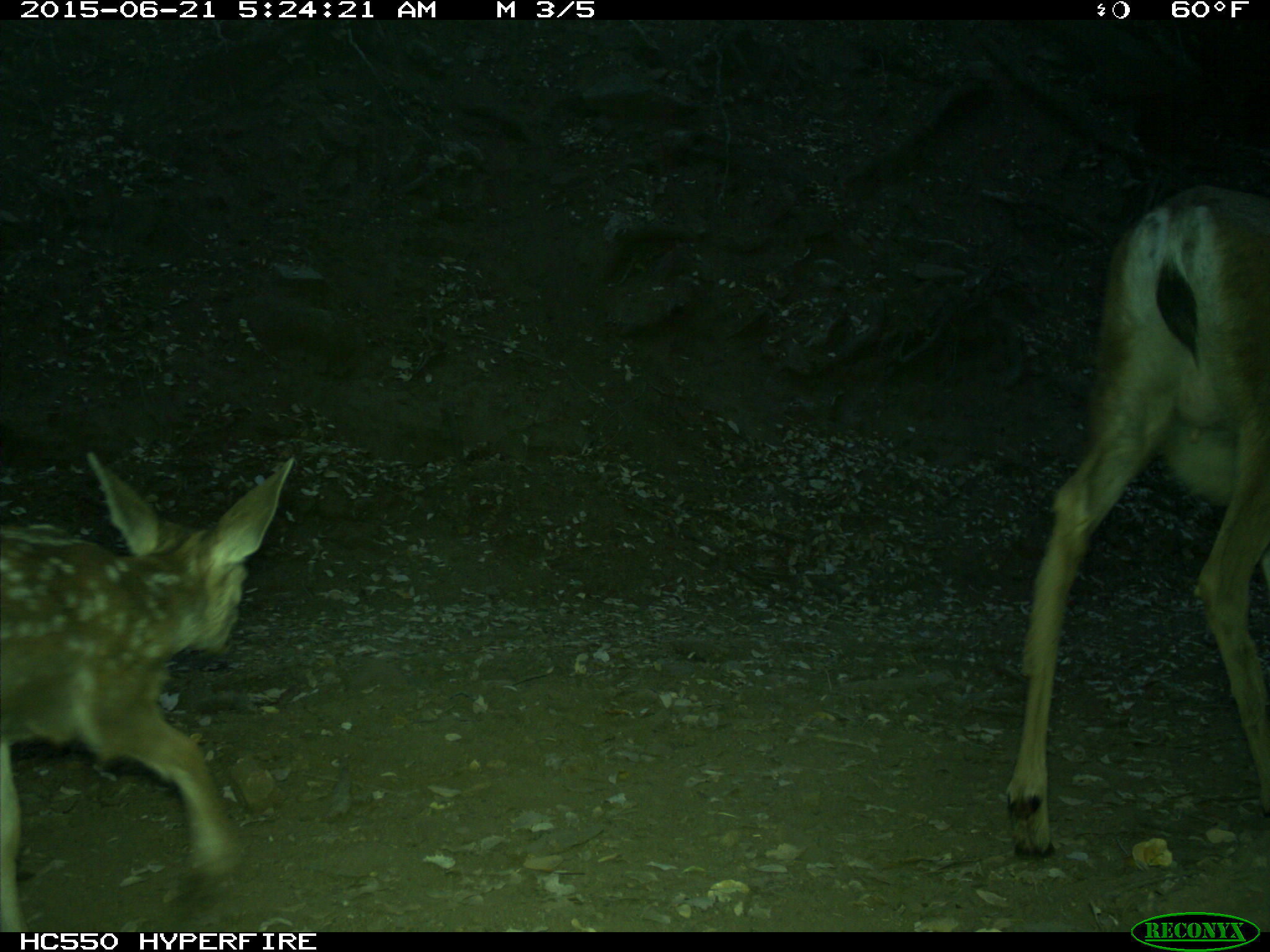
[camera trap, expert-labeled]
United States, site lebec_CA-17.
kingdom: Animalia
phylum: Chordata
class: Mammalia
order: Artiodactyla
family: Cervidae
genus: Odocoileus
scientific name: Odocoileus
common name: deer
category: unidentified deer